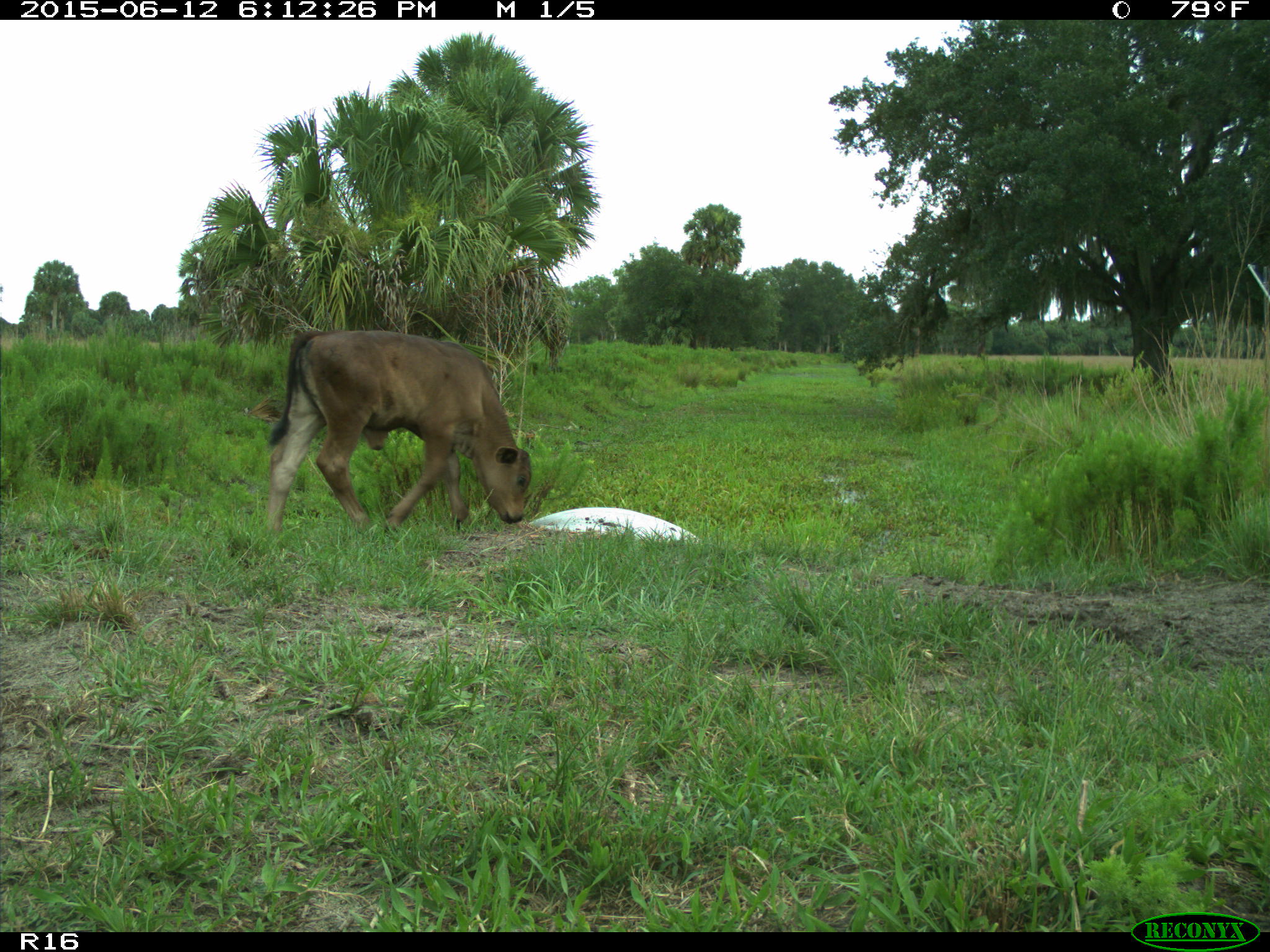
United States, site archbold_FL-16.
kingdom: Animalia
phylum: Chordata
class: Mammalia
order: Artiodactyla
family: Bovidae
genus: Bos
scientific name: Bos taurus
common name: domestic cow